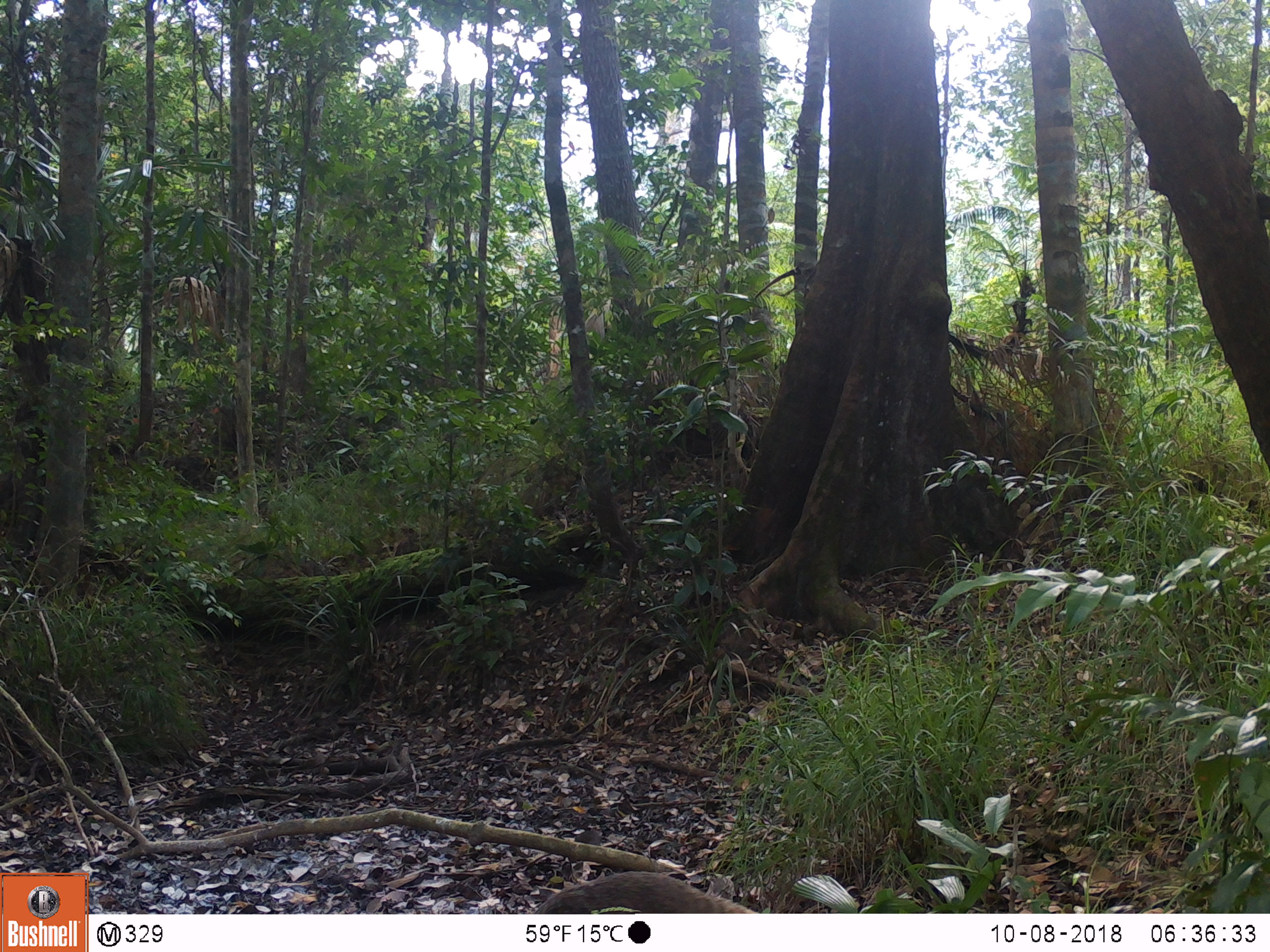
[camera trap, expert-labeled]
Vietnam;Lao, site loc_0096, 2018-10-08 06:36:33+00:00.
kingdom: Animalia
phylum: Chordata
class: Mammalia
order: Carnivora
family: Herpestidae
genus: Urva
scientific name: Urva urva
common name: crab-eating mongoose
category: crab eating mongoose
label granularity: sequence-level